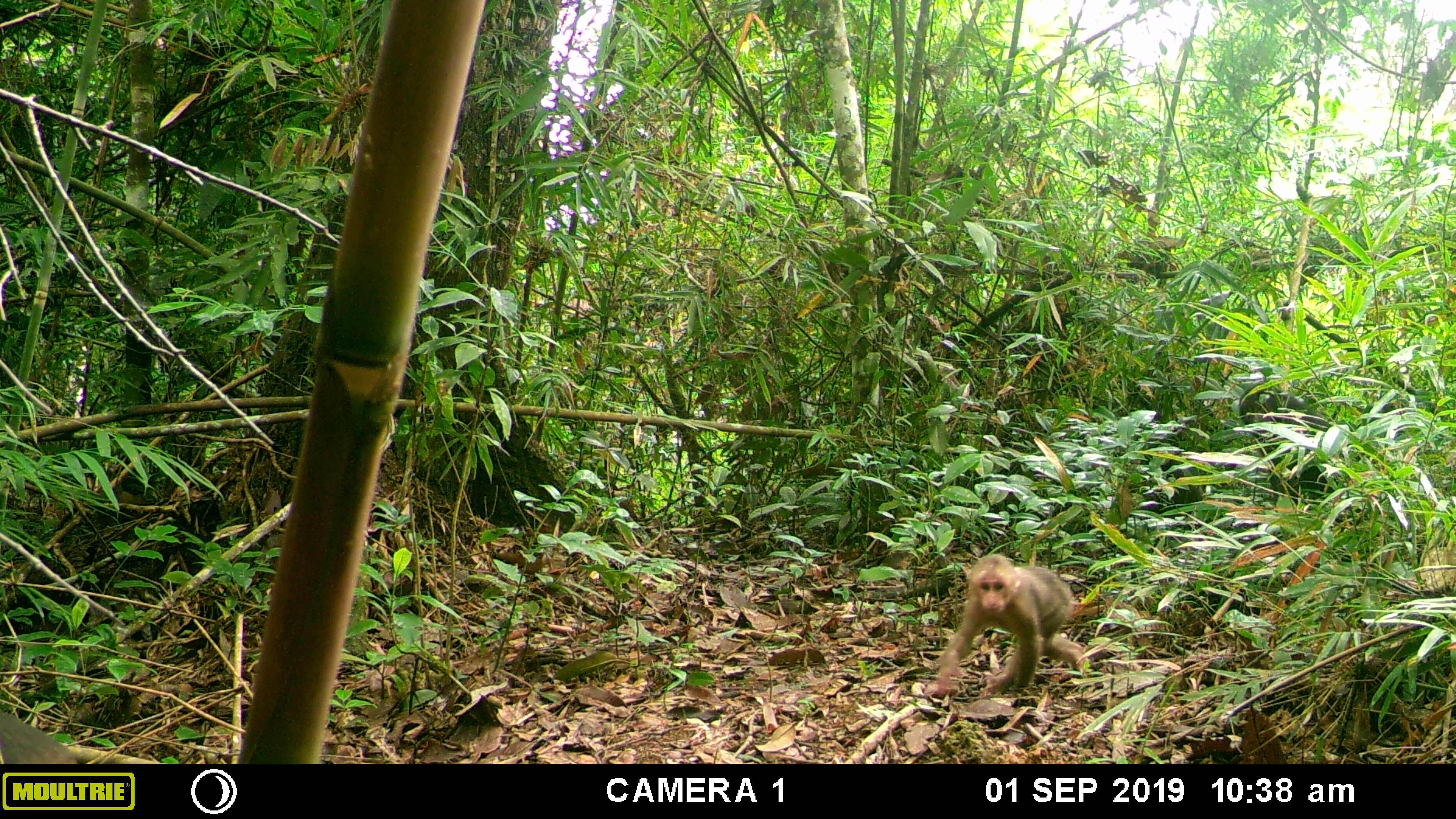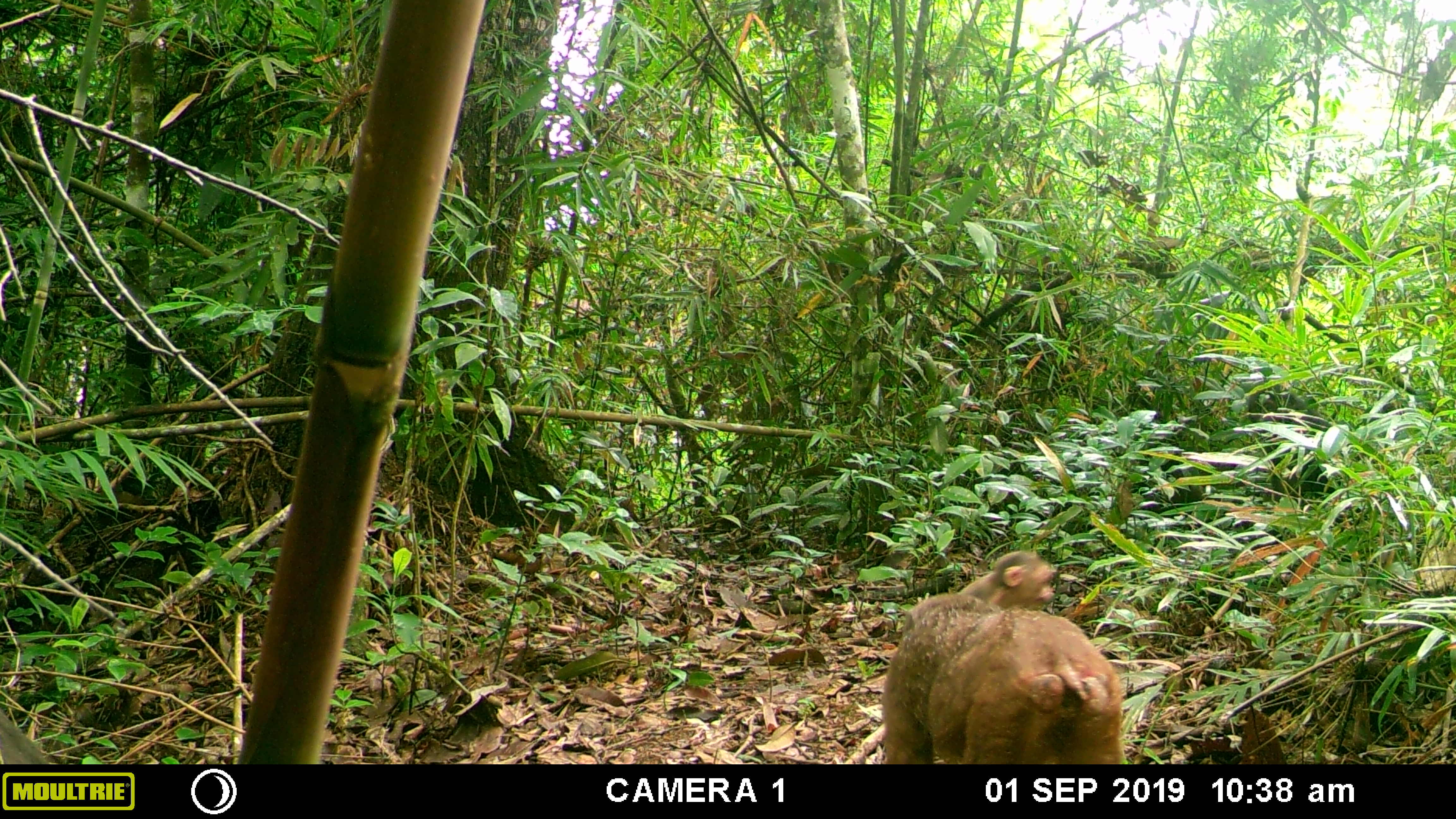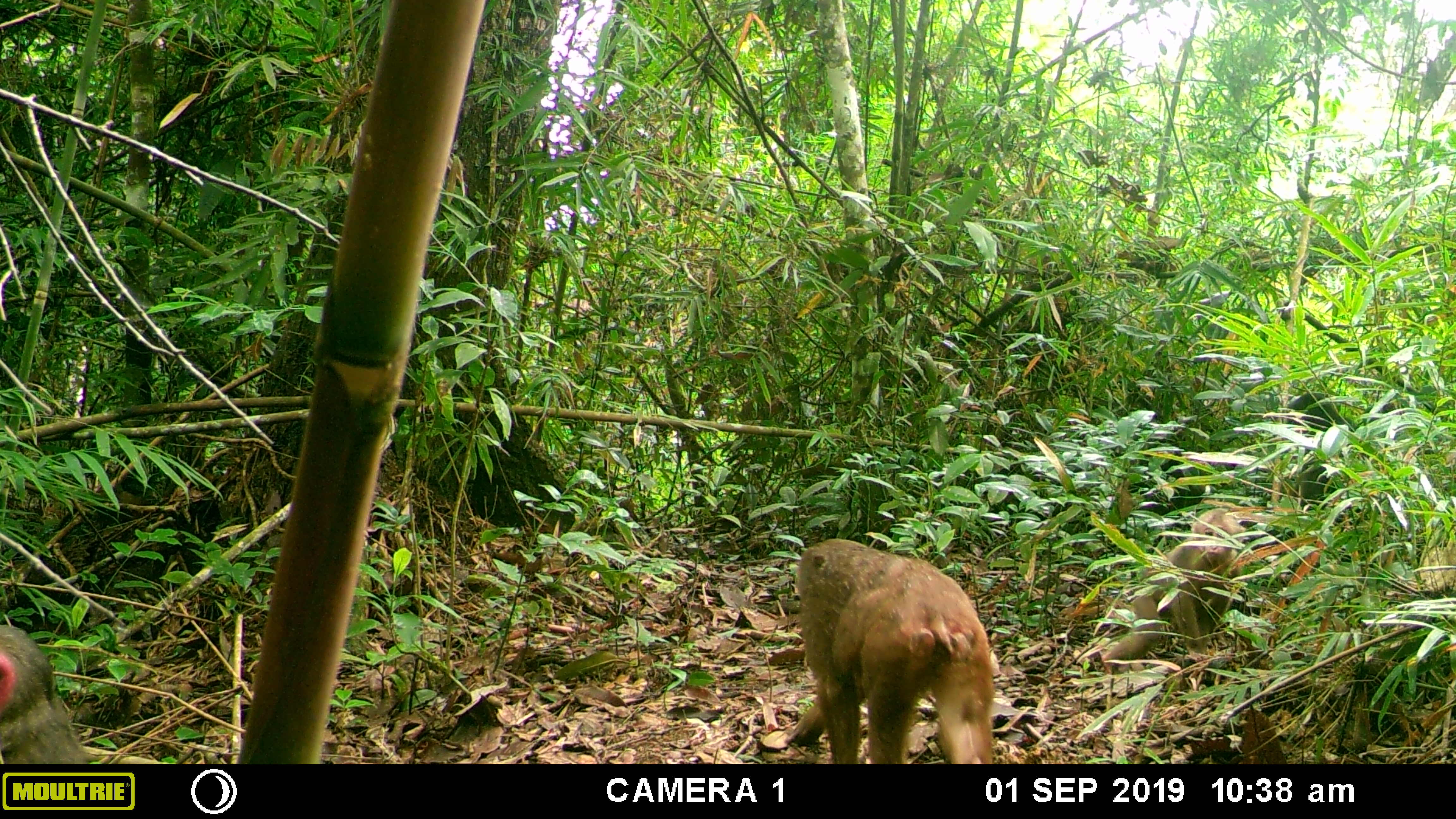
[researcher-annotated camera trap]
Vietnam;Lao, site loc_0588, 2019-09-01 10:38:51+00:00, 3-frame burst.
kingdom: Animalia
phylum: Chordata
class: Mammalia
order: Primates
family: Cercopithecidae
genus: Macaca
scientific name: Macaca arctoides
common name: stump-tailed macaque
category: stump tailed macaque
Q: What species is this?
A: Stump tailed macaque (stump-tailed macaque) (Macaca arctoides).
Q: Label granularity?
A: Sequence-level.